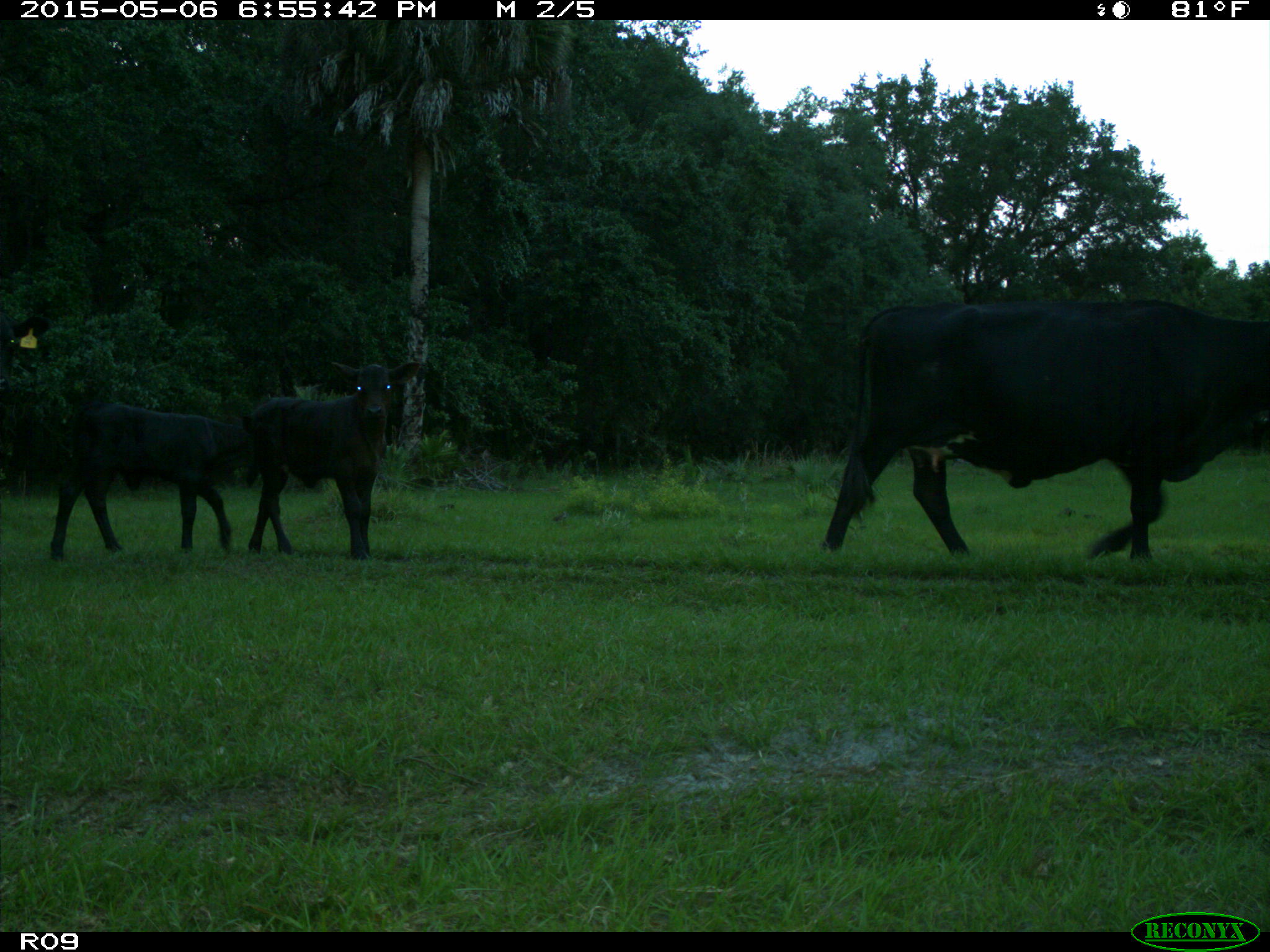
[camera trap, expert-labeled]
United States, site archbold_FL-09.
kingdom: Animalia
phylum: Chordata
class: Mammalia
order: Artiodactyla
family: Bovidae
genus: Bos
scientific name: Bos taurus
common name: domestic cow